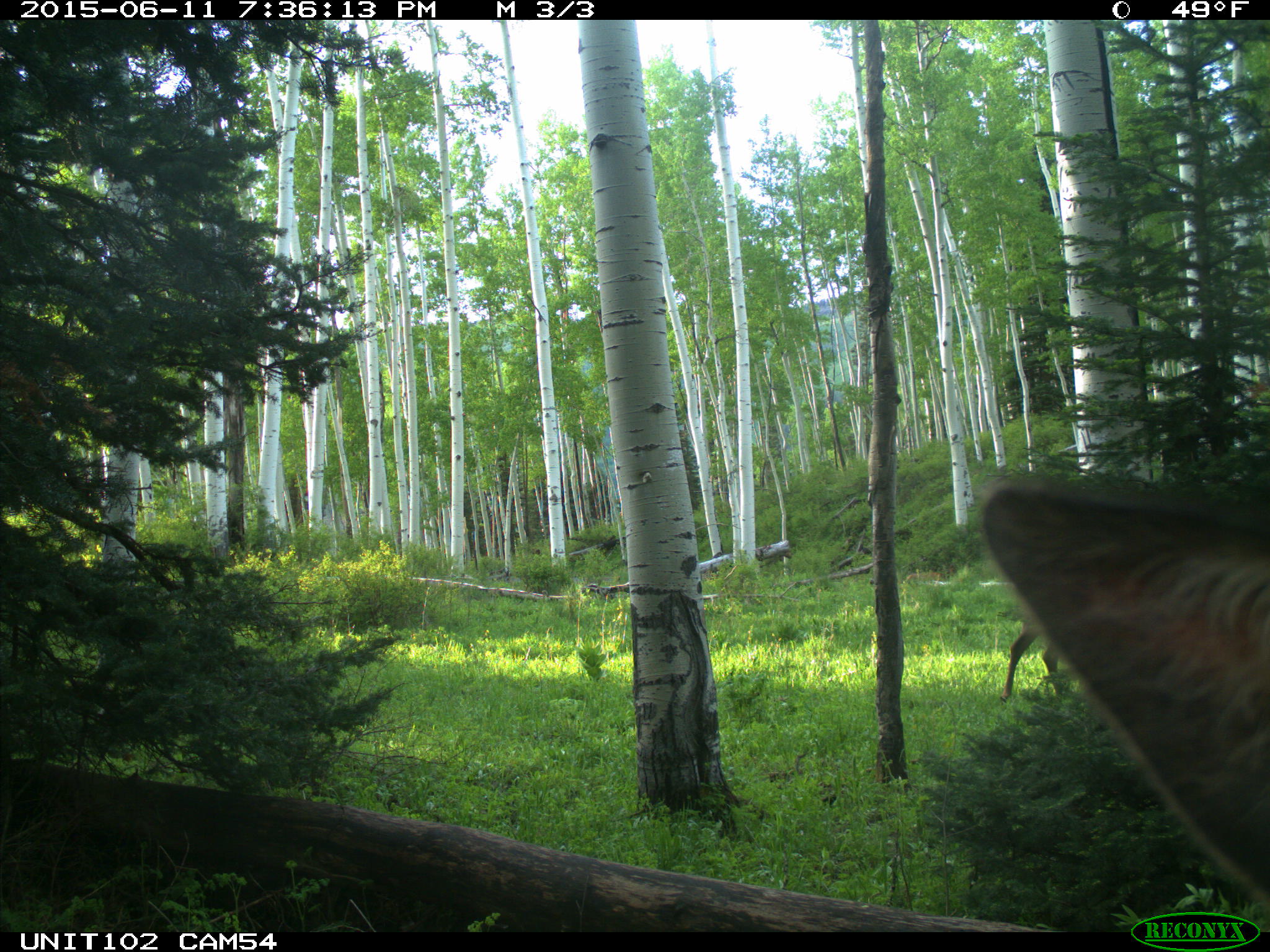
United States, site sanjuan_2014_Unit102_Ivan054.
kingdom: Animalia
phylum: Chordata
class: Mammalia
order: Artiodactyla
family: Cervidae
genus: Cervus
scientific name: Cervus elaphus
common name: red deer